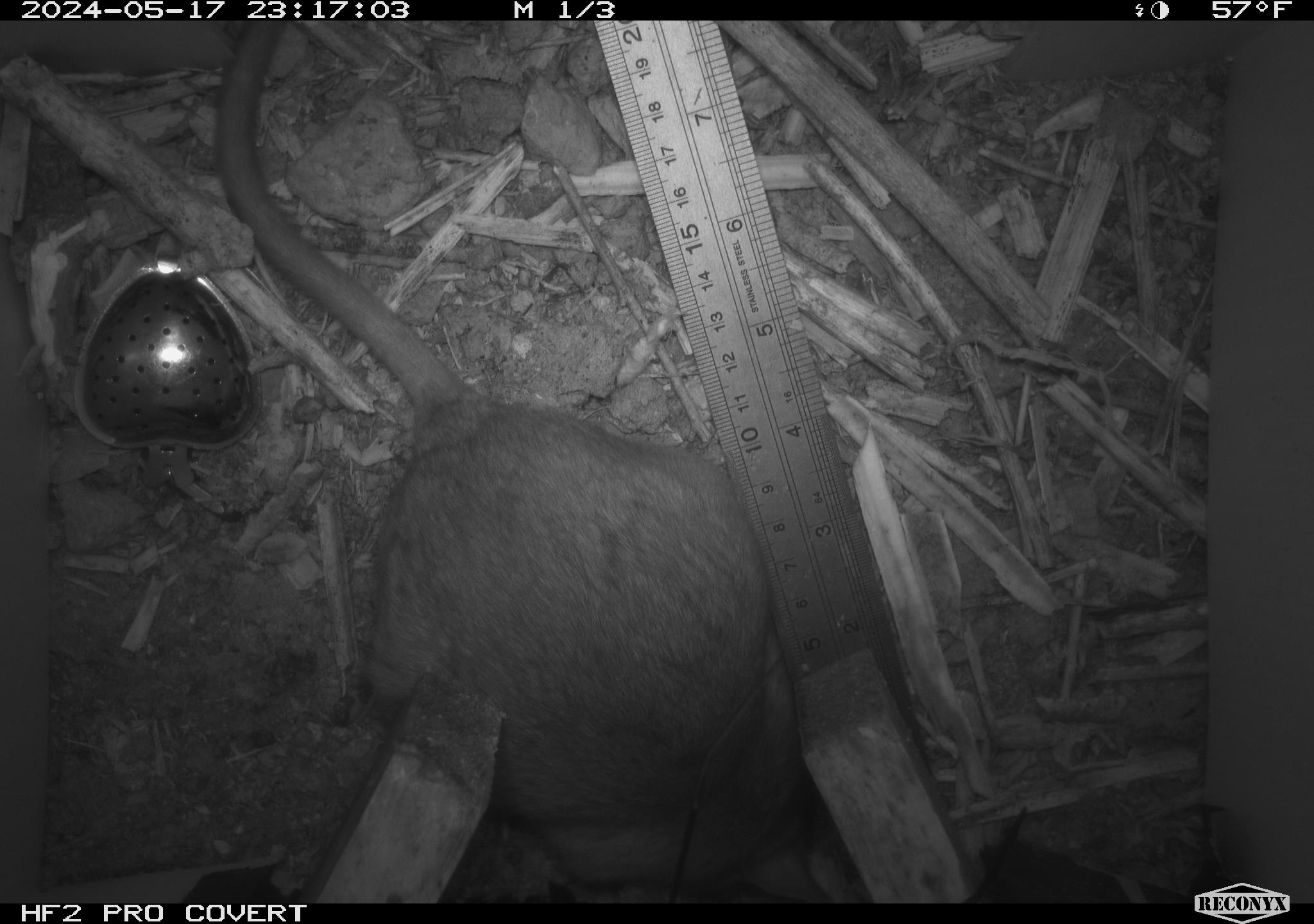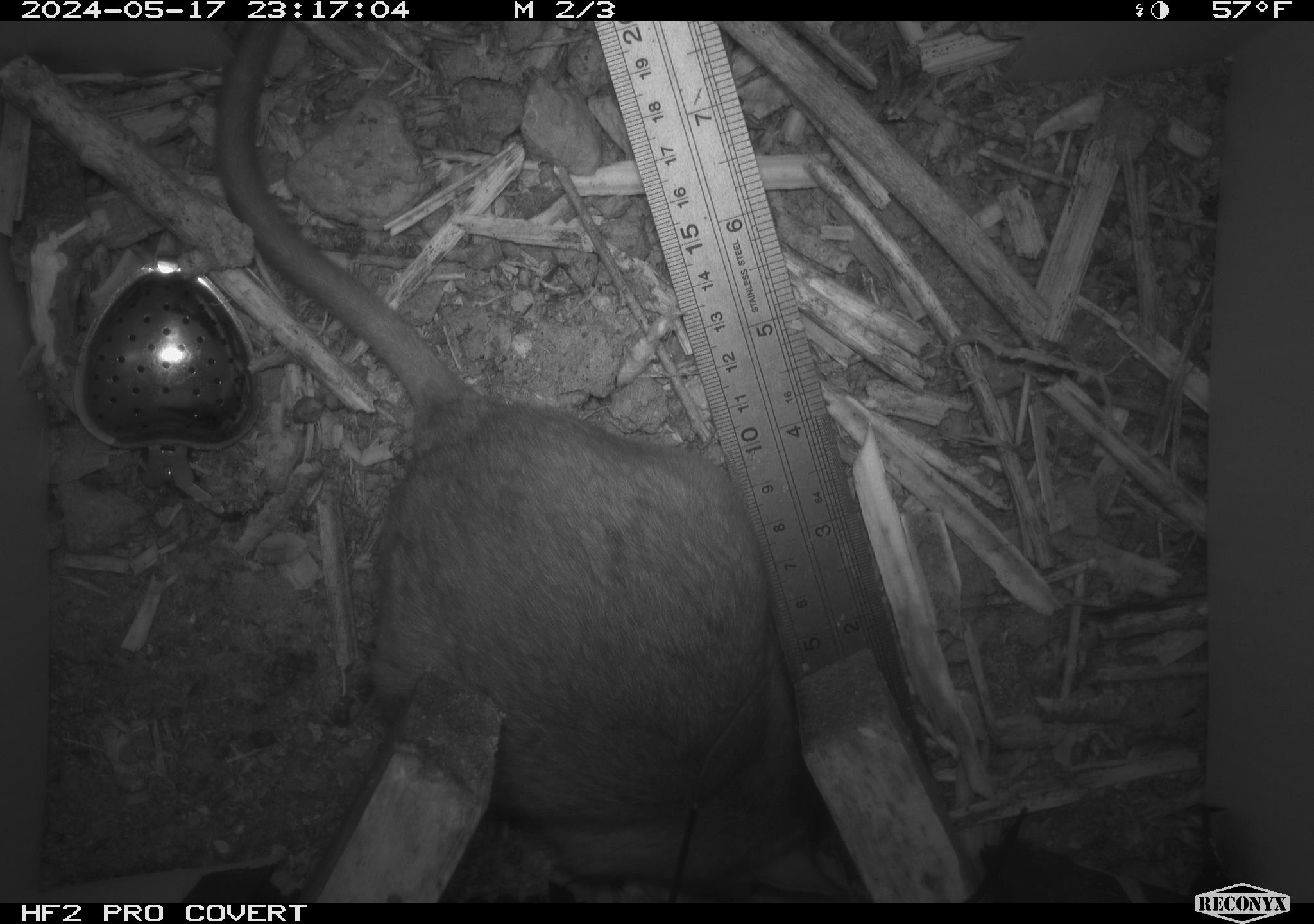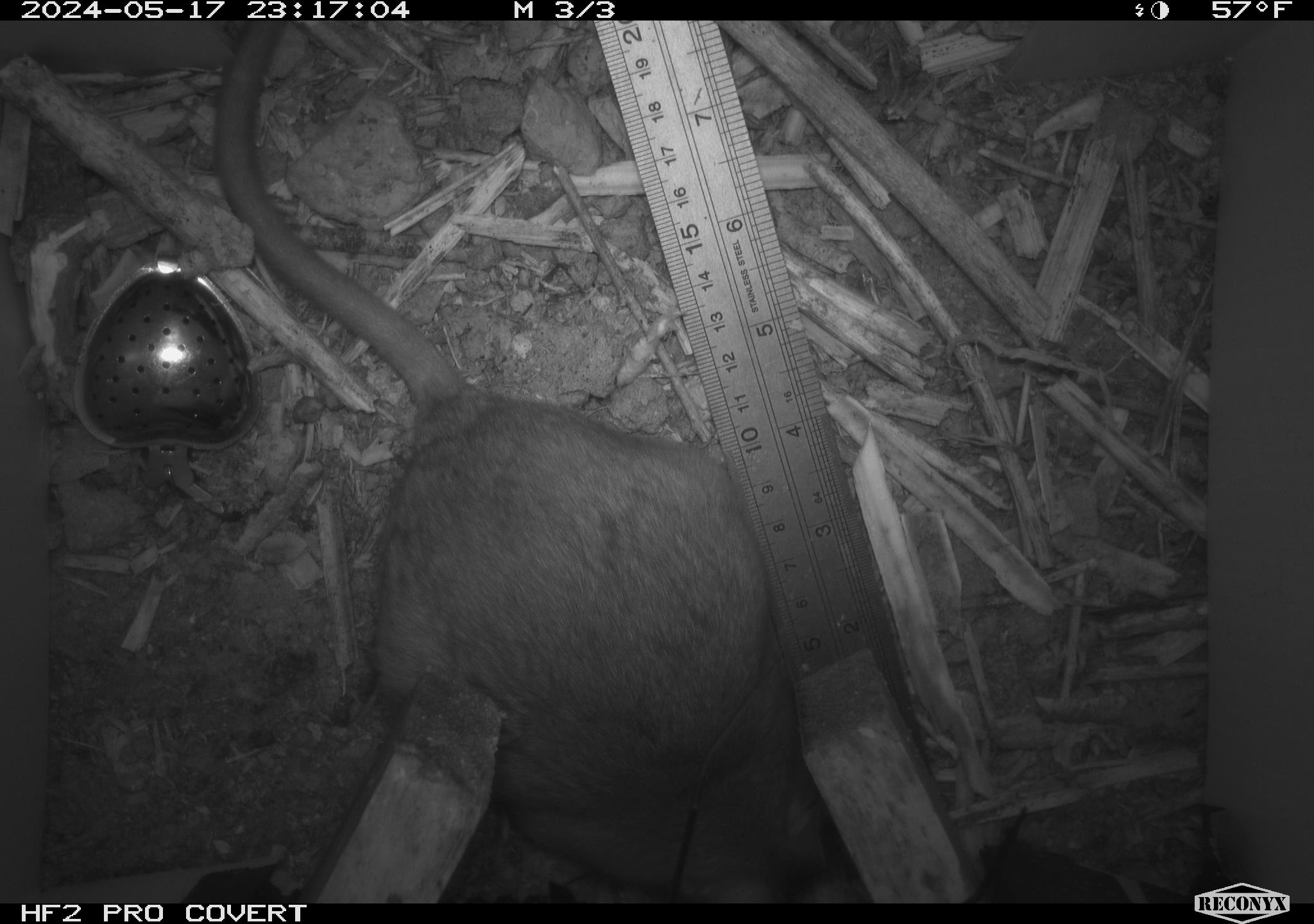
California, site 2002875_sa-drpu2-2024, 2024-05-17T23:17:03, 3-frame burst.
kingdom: Animalia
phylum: Chordata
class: Mammalia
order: Rodentia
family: Cricetidae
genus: Neotoma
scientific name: Neotoma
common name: pack rat or woodrat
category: neotoma species